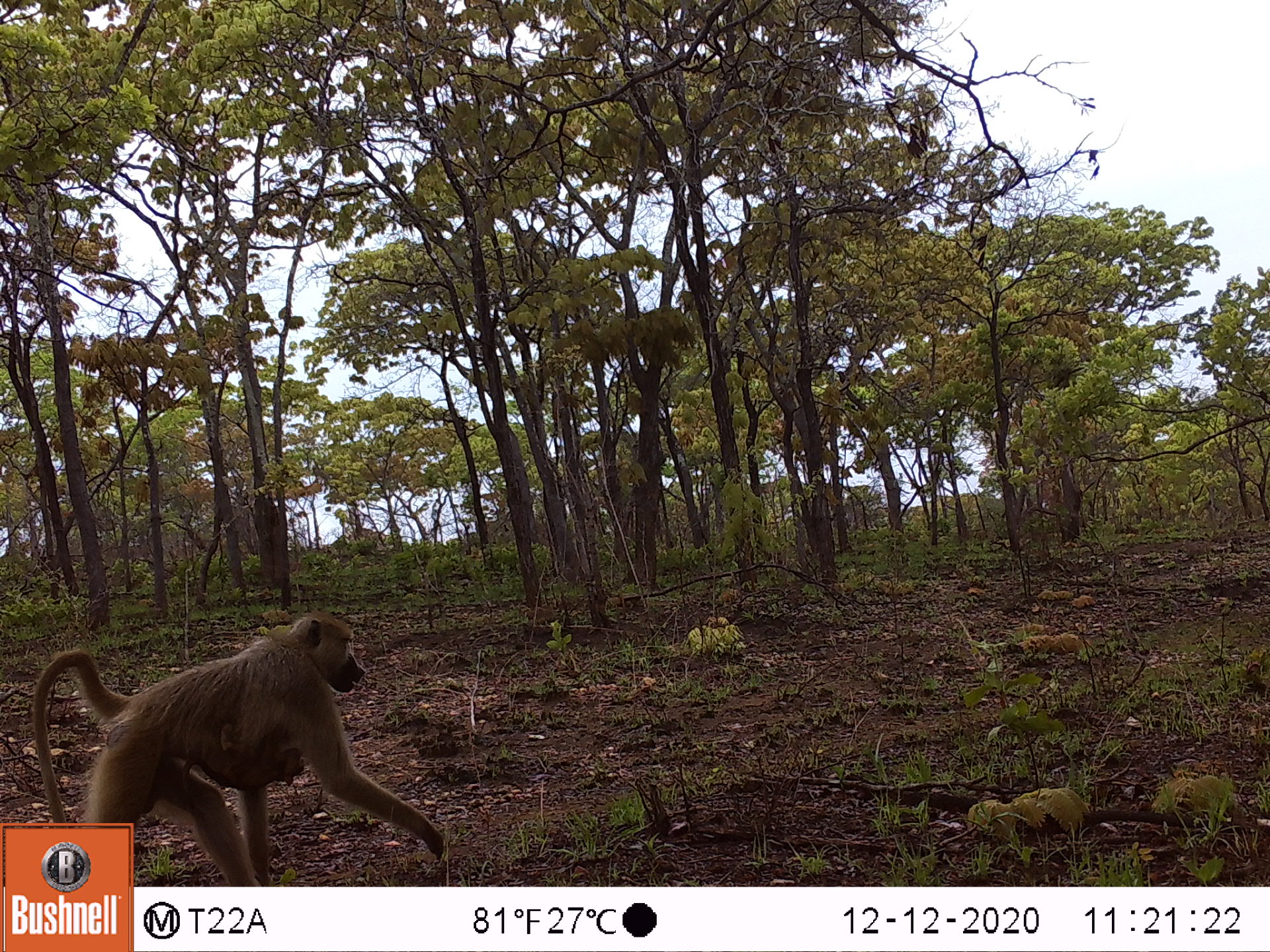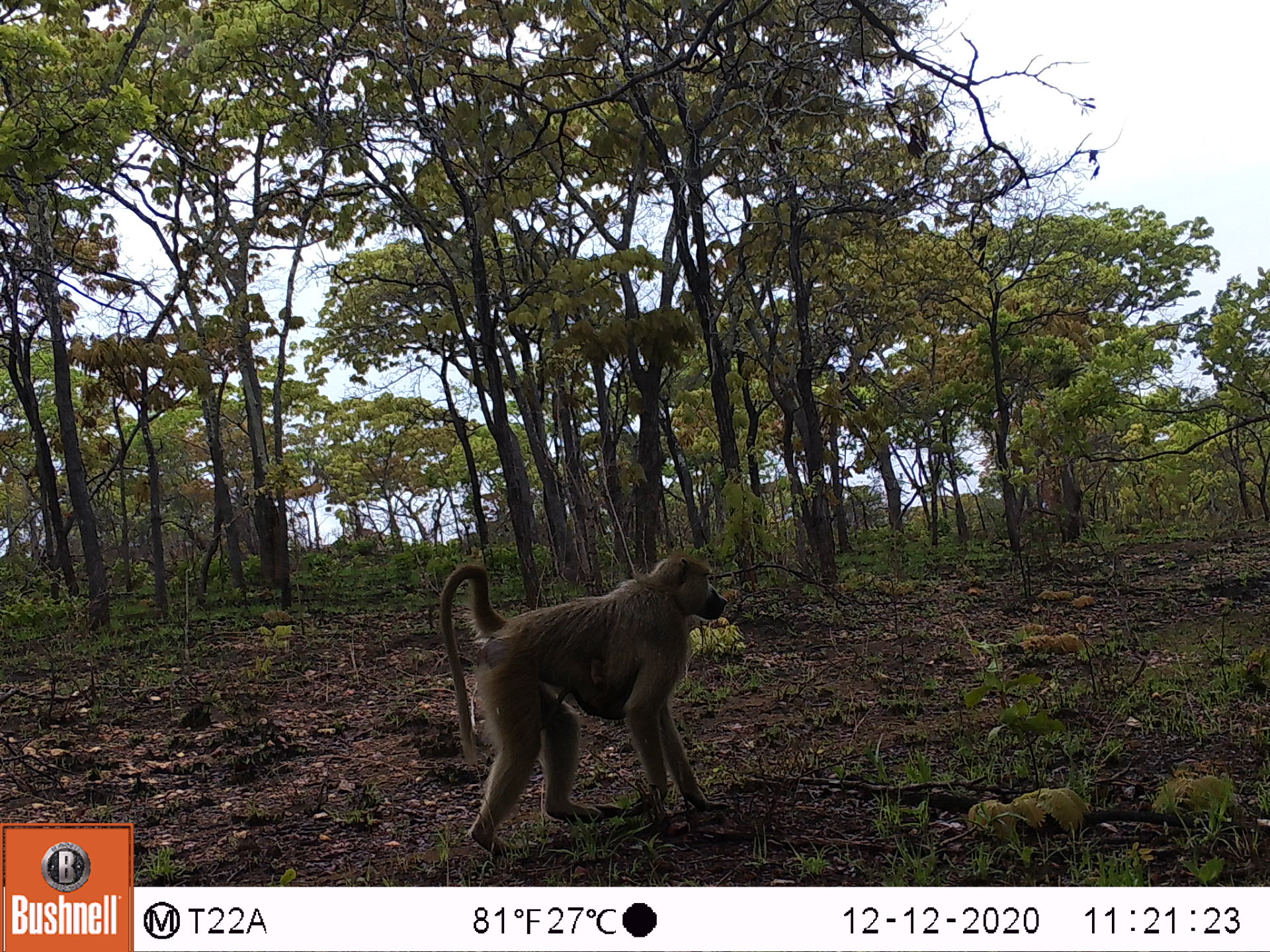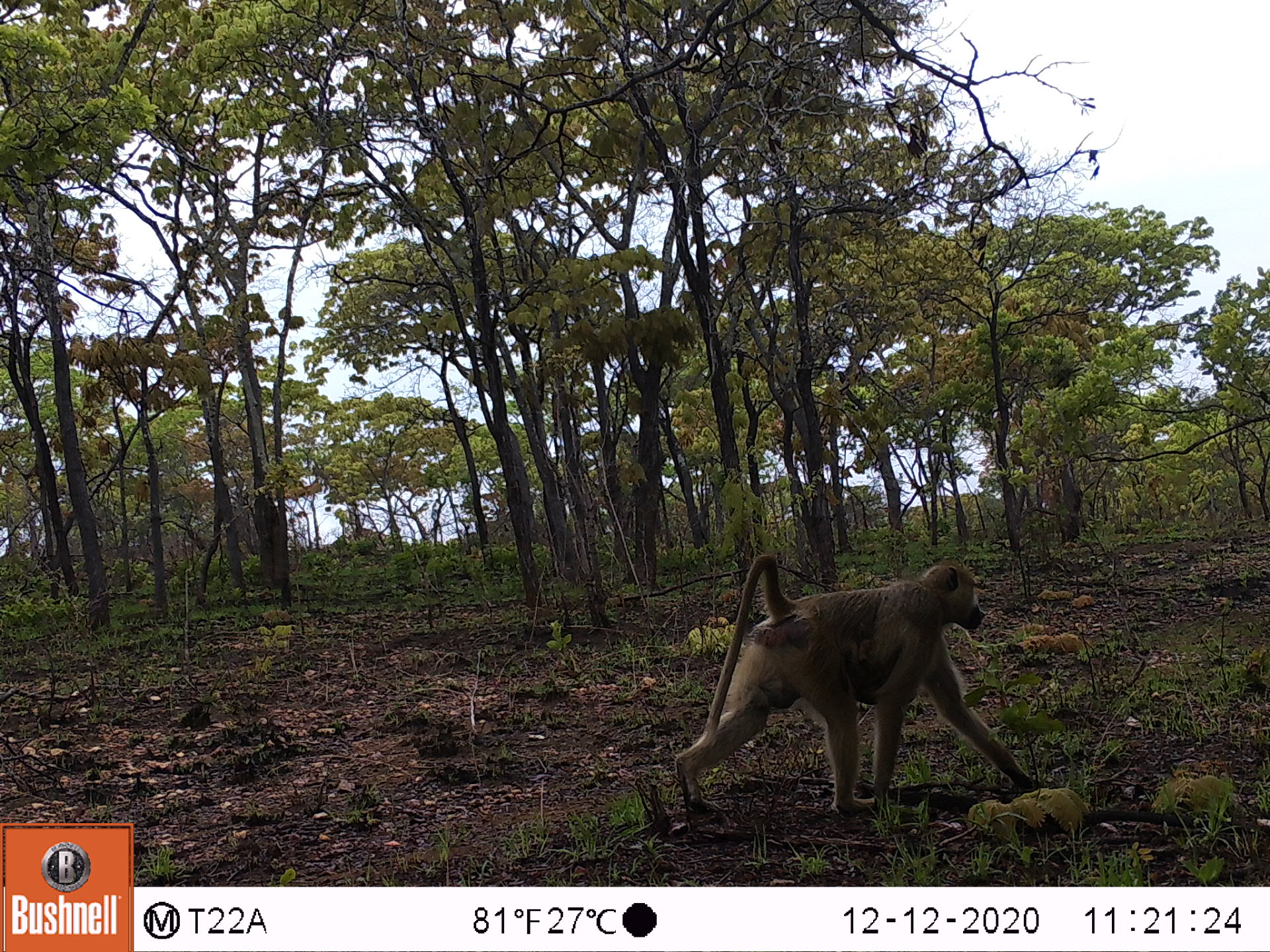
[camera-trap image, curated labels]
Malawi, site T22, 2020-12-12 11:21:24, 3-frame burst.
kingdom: Animalia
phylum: Chordata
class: Mammalia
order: Primates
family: Cercopithecidae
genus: Papio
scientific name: Papio cynocephalus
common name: yellow baboon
Yellow baboon (Papio cynocephalus), count 1.